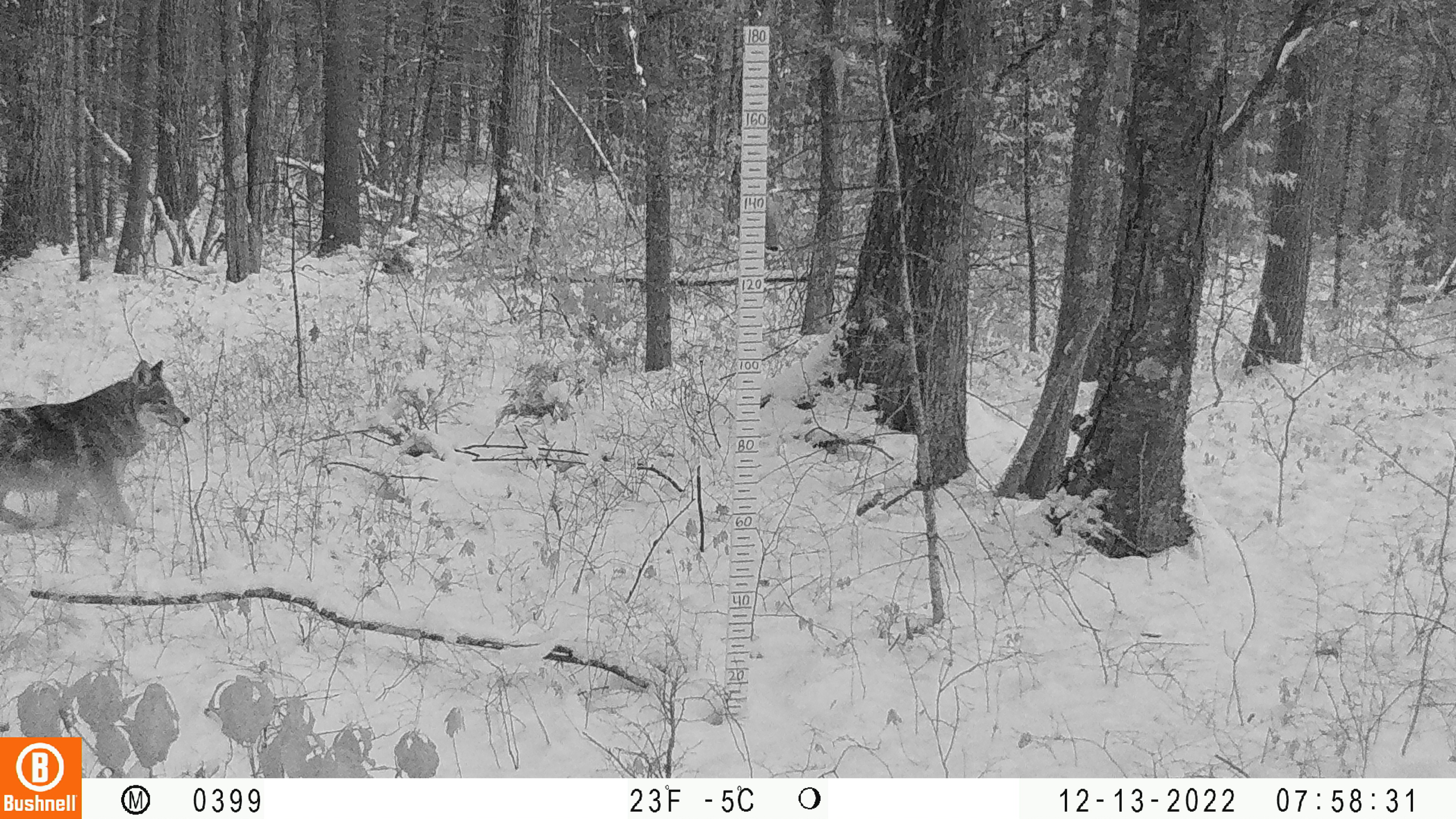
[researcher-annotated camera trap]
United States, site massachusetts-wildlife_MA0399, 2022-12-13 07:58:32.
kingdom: Animalia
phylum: Chordata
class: Mammalia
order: Carnivora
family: Canidae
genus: Canis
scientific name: Canis latrans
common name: coyote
Coyote (Canis latrans).